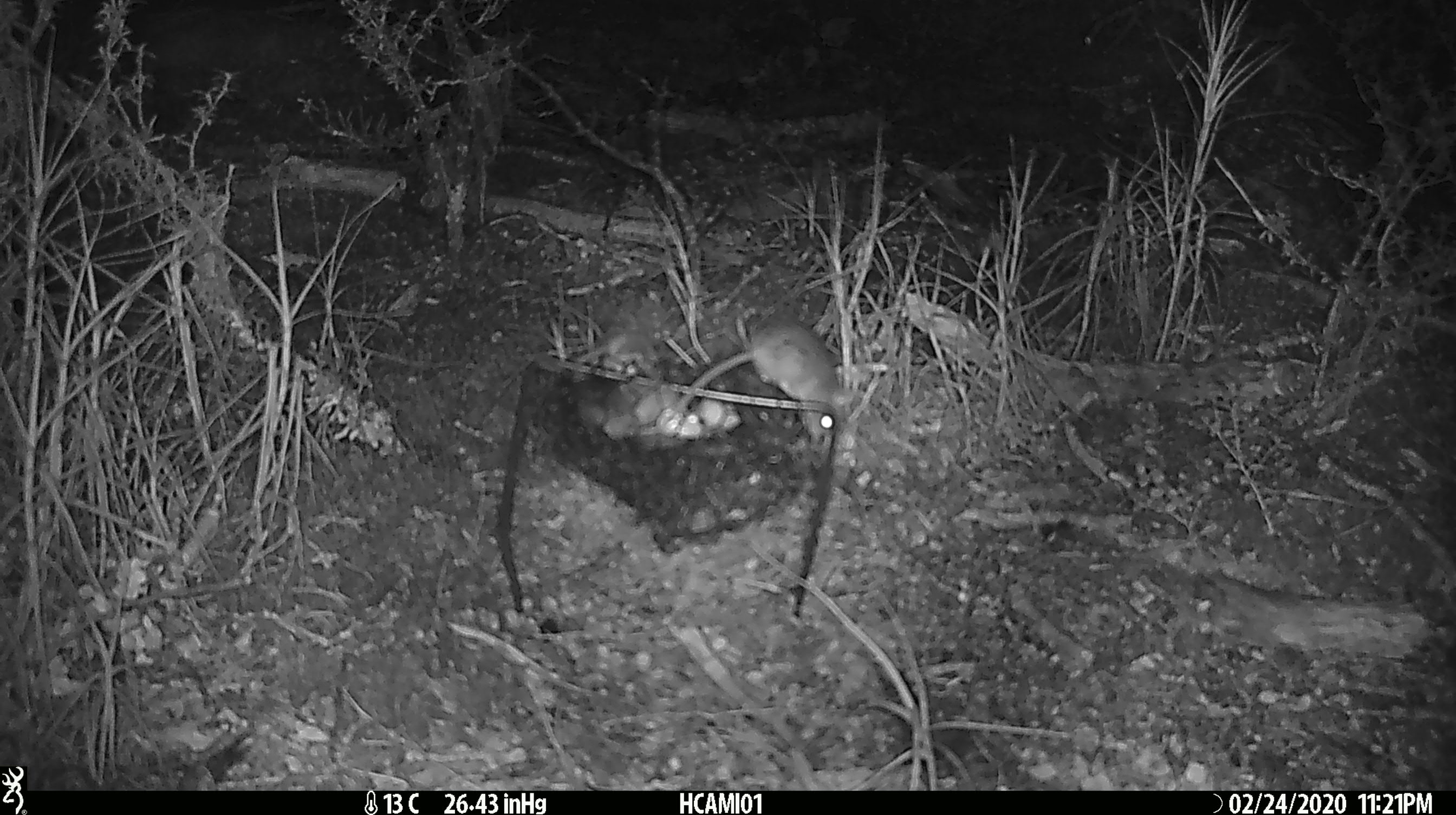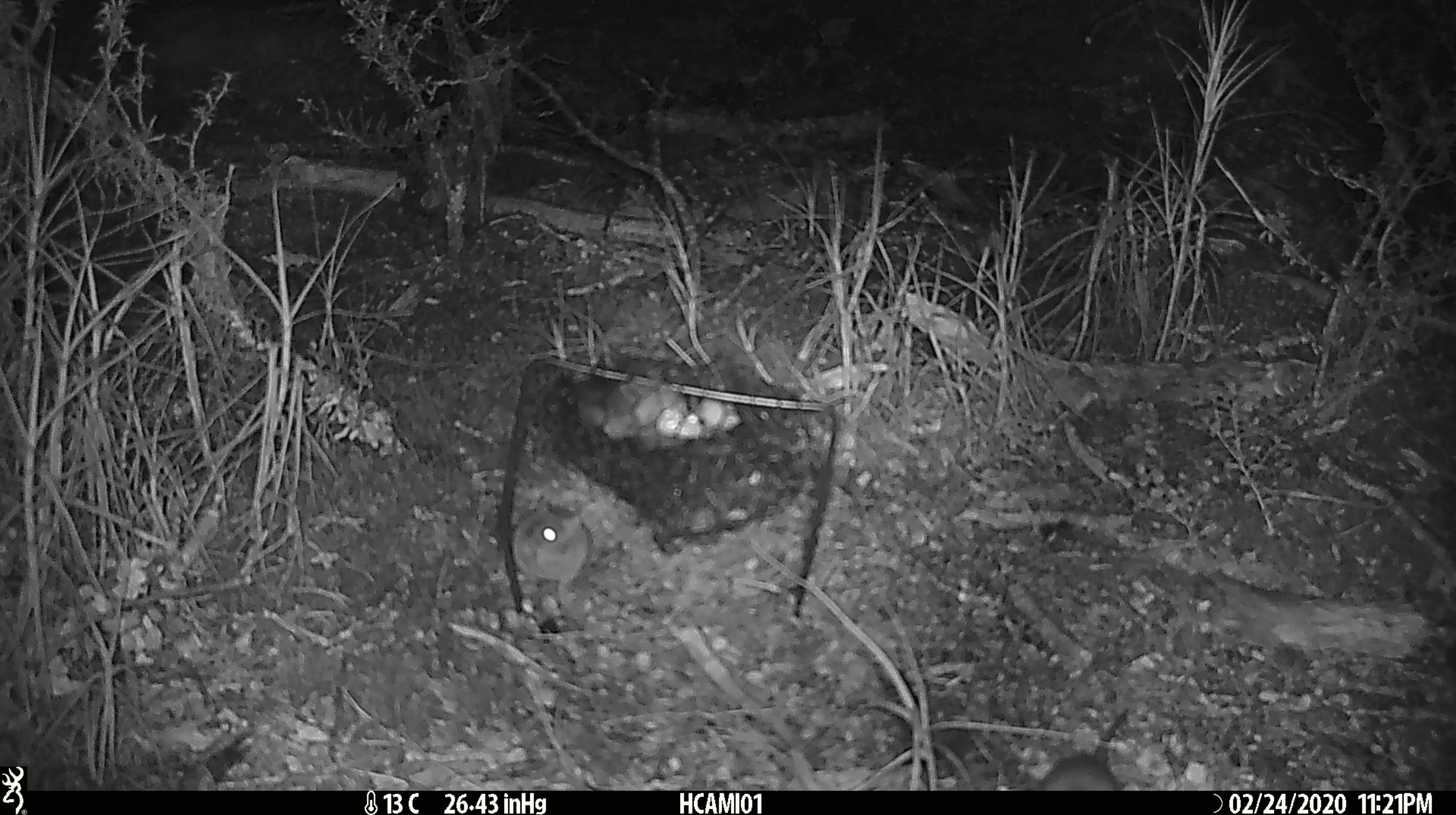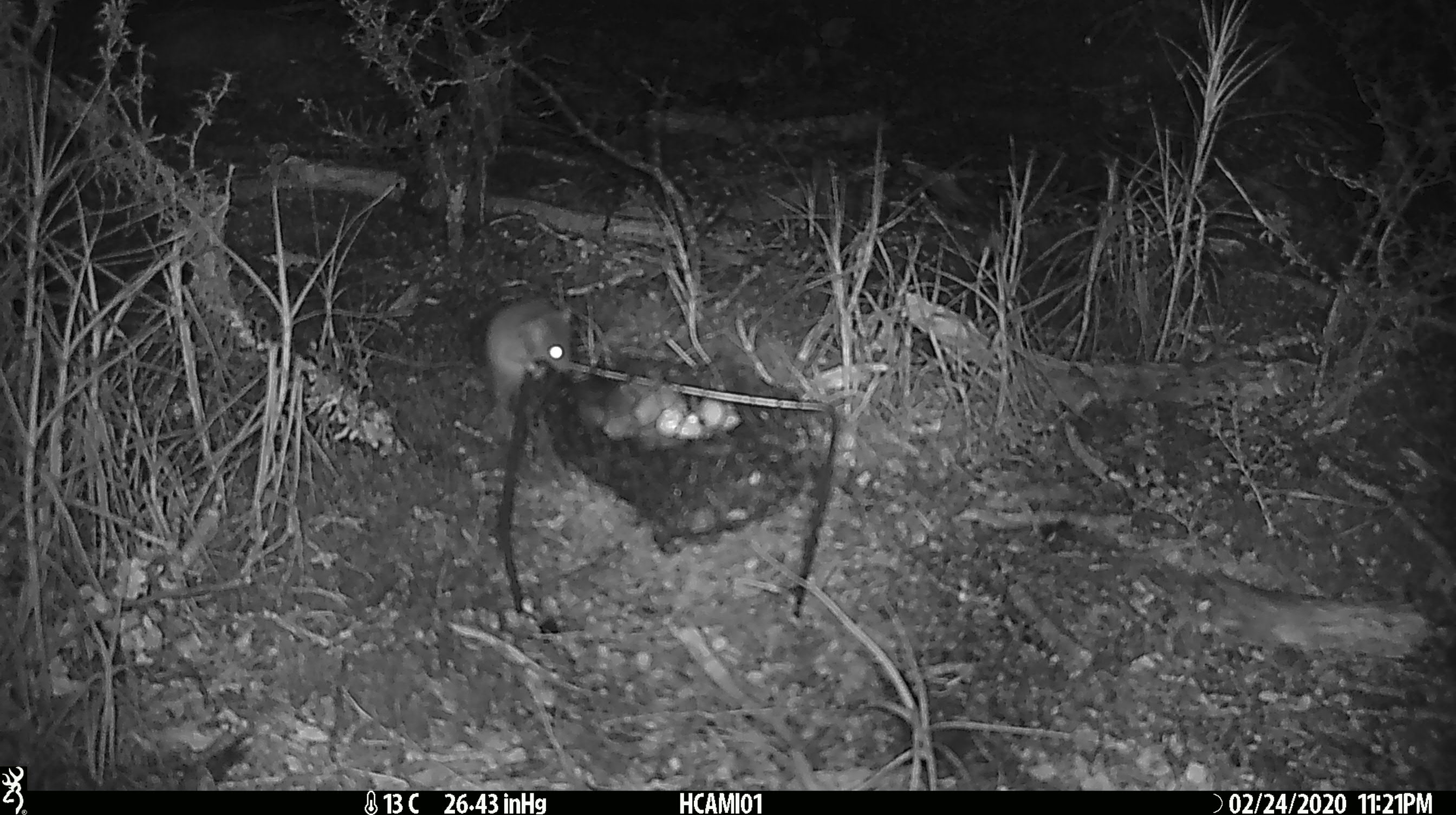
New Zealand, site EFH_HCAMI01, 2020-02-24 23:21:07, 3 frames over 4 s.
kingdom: Animalia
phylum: Chordata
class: Mammalia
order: Rodentia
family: Muridae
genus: Mus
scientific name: Mus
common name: mouse